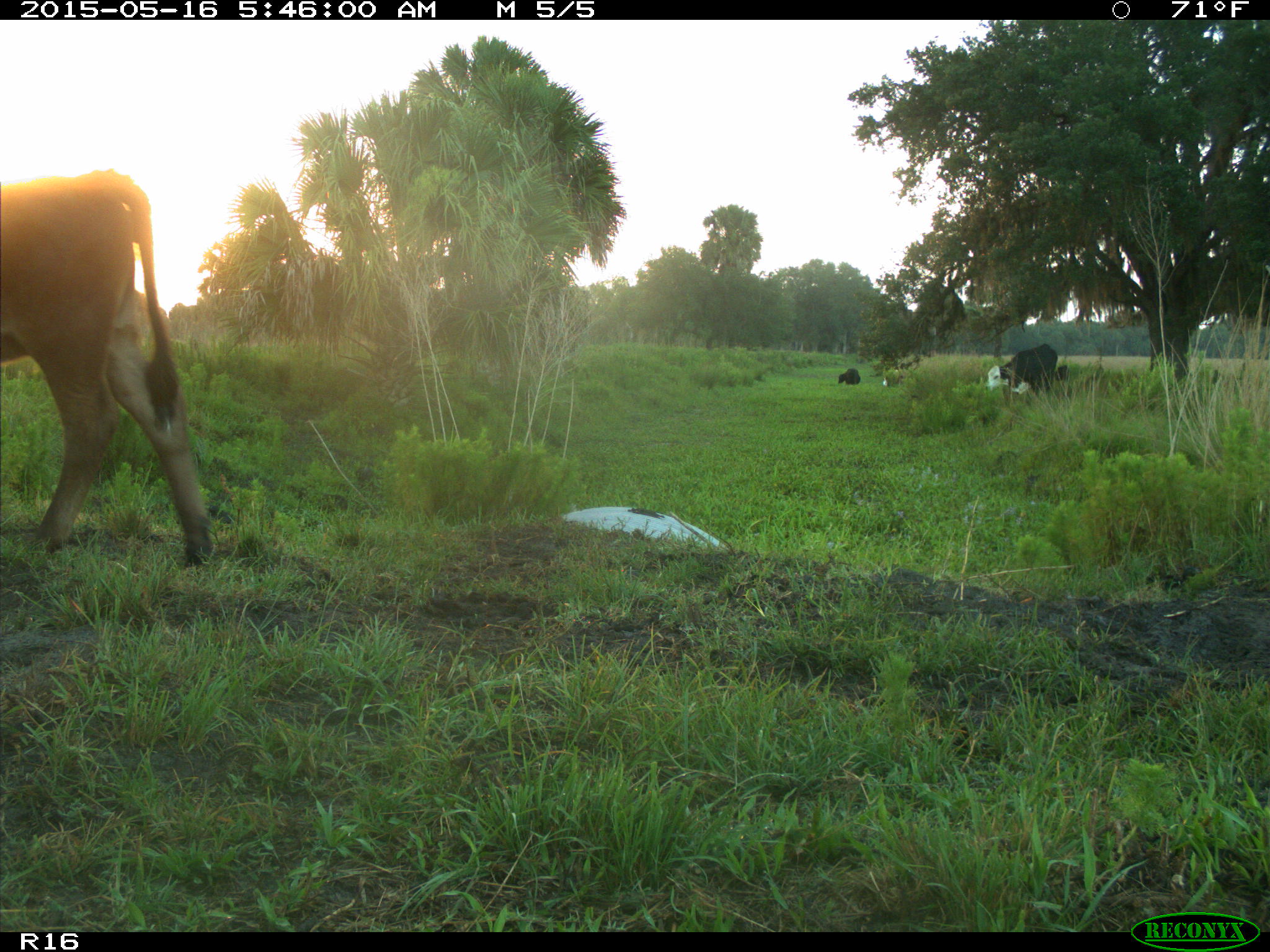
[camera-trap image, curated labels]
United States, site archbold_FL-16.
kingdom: Animalia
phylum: Chordata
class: Mammalia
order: Artiodactyla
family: Bovidae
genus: Bos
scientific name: Bos taurus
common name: domestic cow